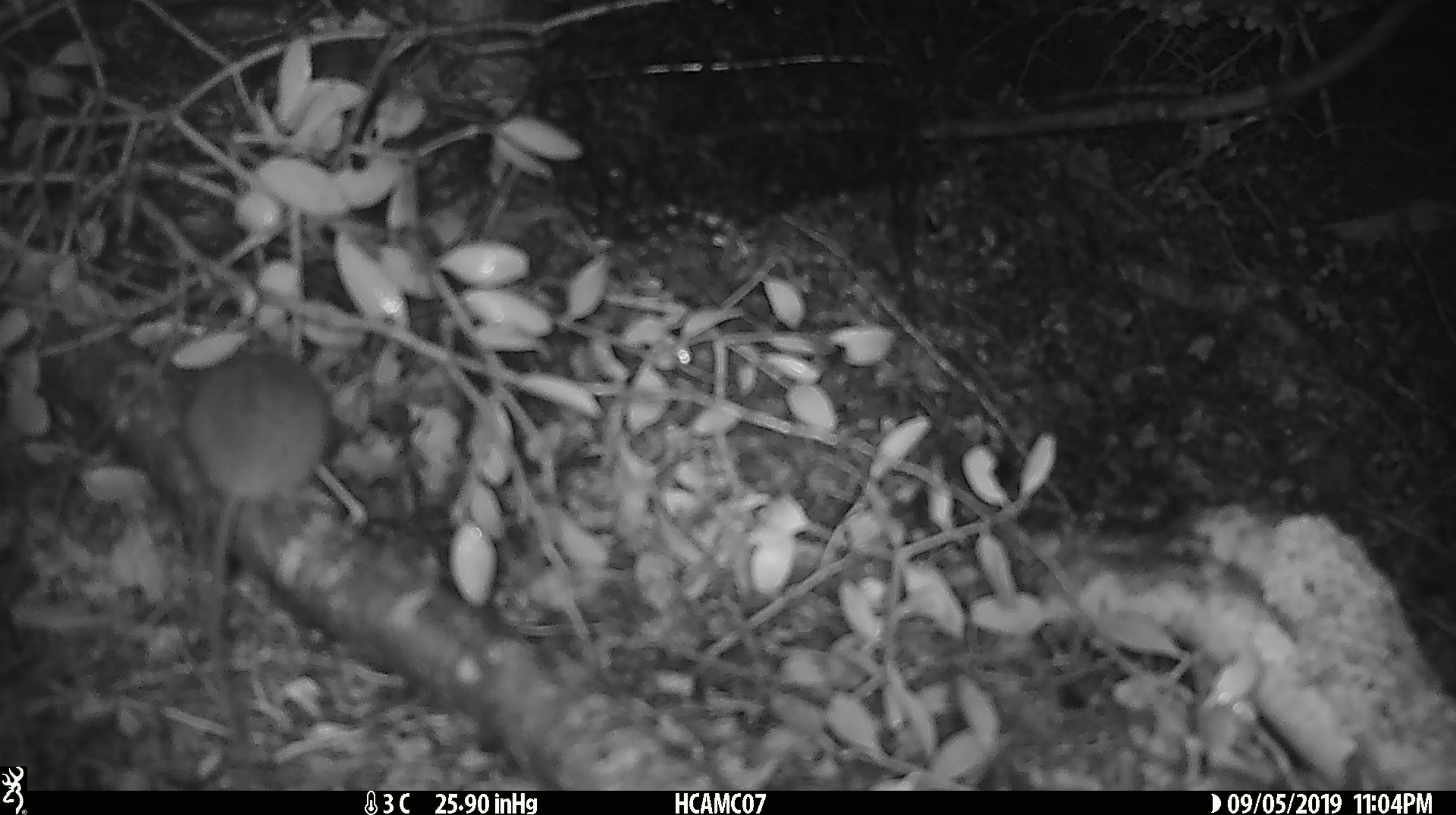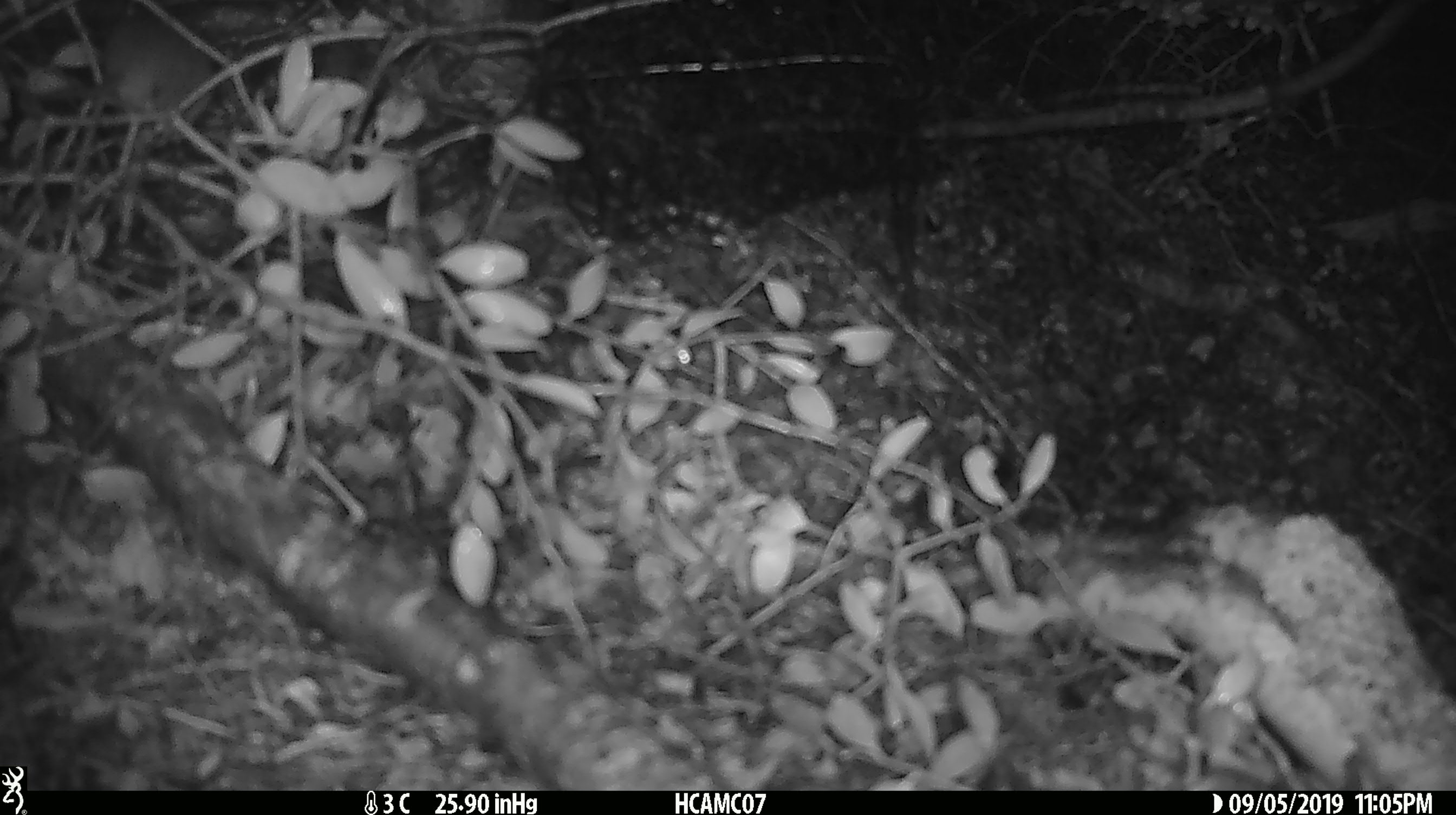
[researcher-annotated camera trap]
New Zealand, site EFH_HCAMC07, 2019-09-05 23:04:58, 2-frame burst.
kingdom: Animalia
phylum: Chordata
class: Mammalia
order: Rodentia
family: Muridae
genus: Mus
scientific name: Mus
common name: mouse